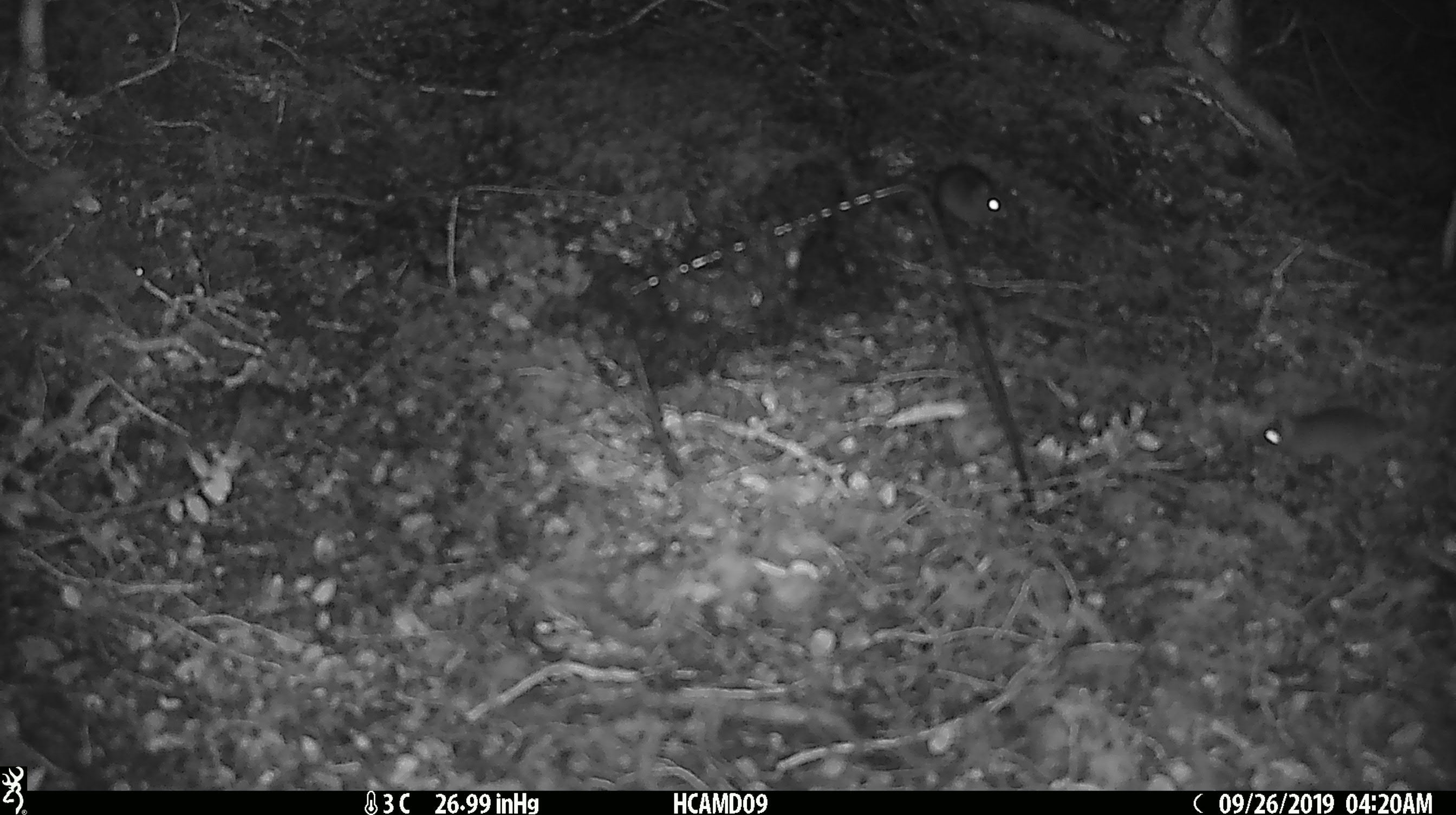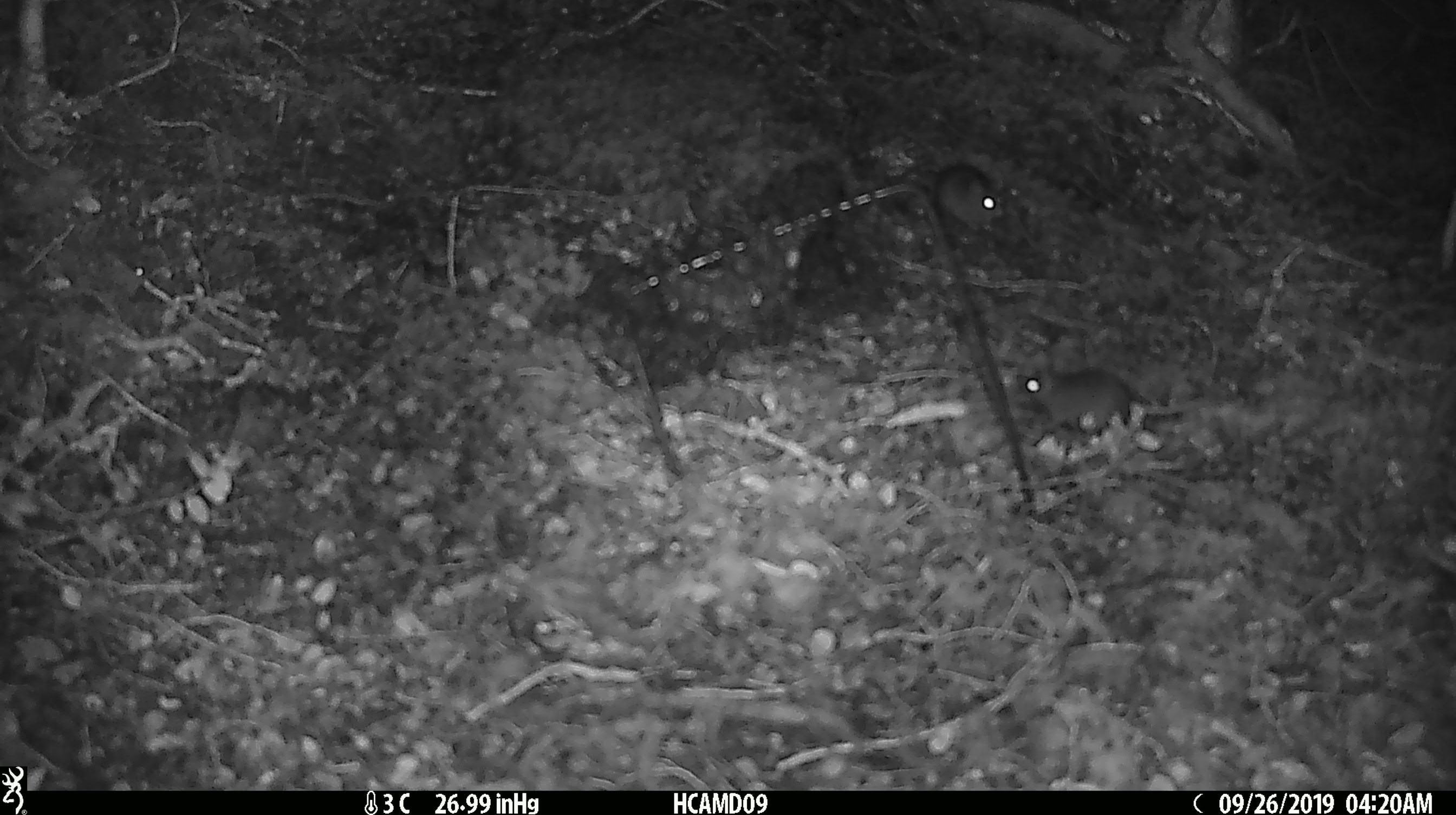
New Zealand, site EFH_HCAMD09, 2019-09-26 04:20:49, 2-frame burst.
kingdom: Animalia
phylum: Chordata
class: Mammalia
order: Rodentia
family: Muridae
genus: Mus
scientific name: Mus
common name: mouse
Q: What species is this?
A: Mouse (Mus).